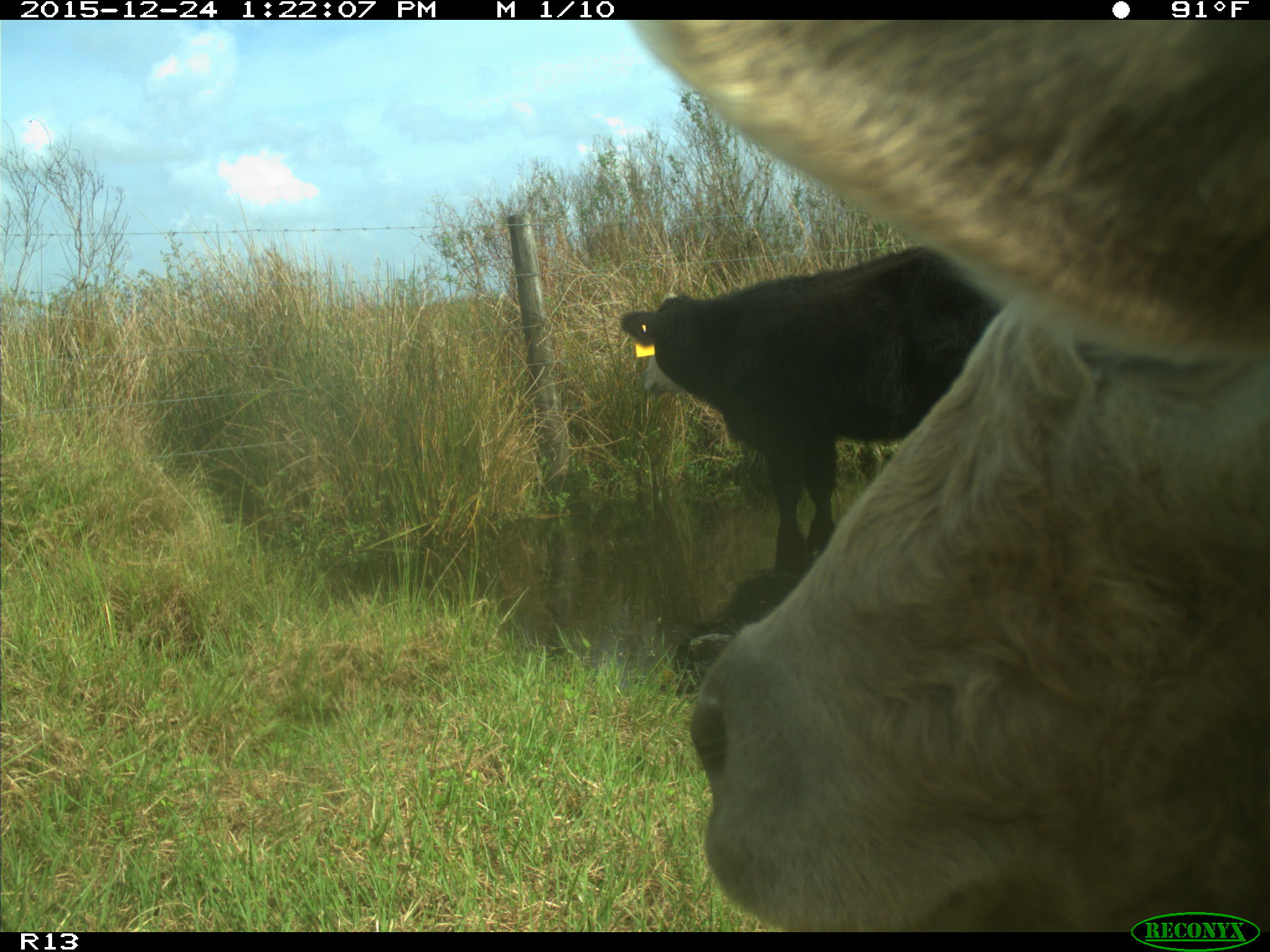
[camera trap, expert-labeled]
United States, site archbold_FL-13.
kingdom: Animalia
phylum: Chordata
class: Mammalia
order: Artiodactyla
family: Bovidae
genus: Bos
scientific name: Bos taurus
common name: domestic cow